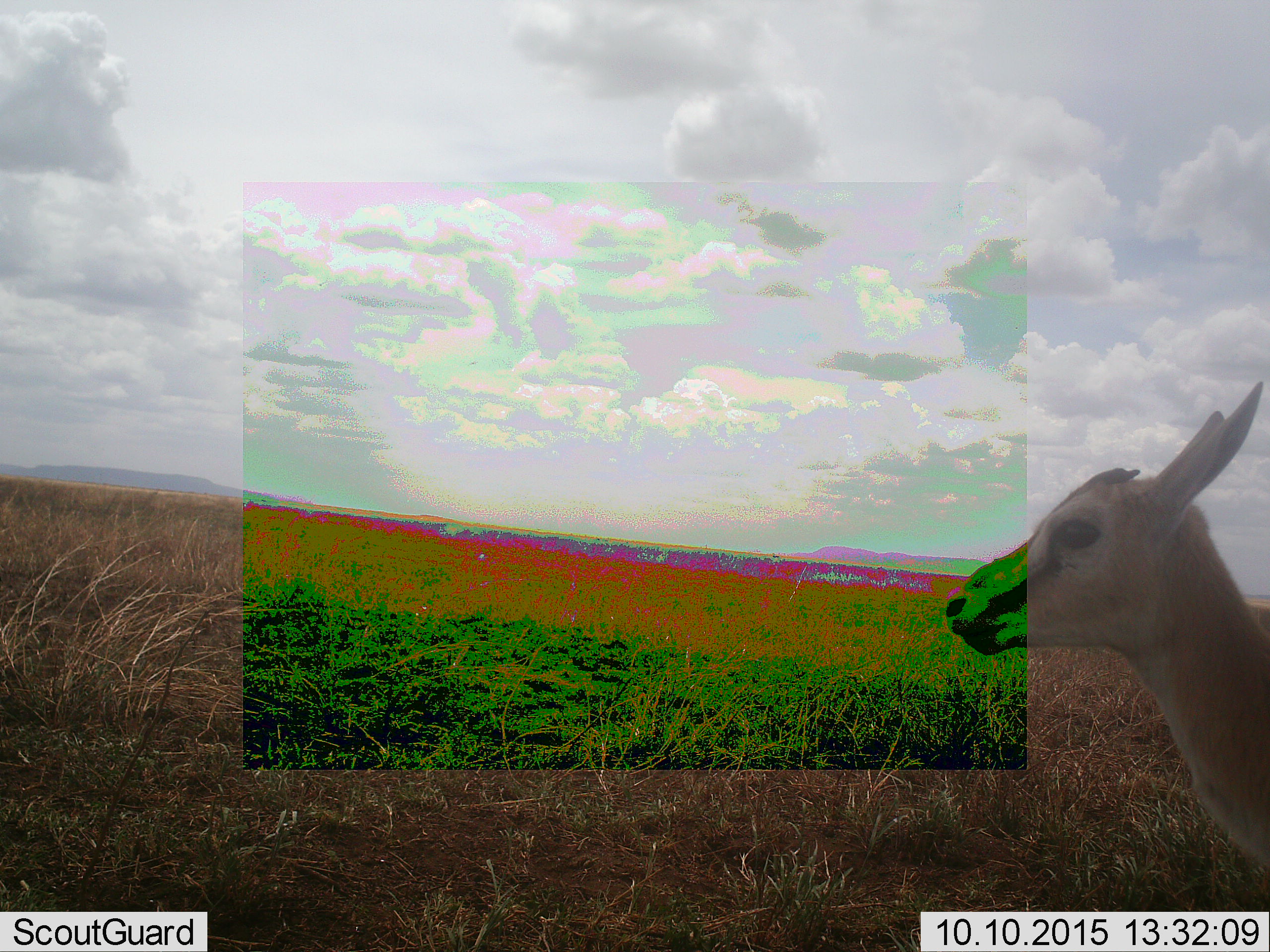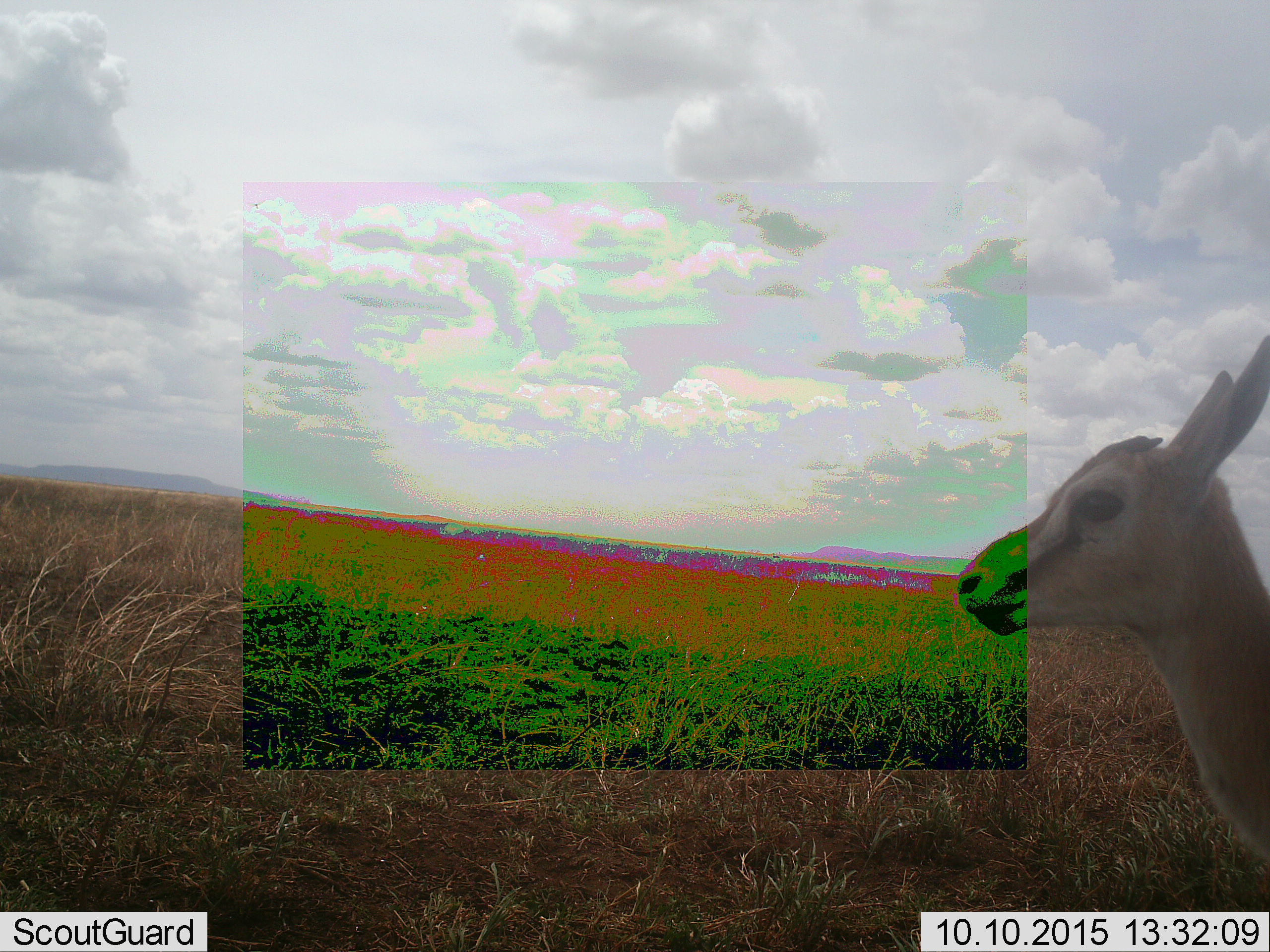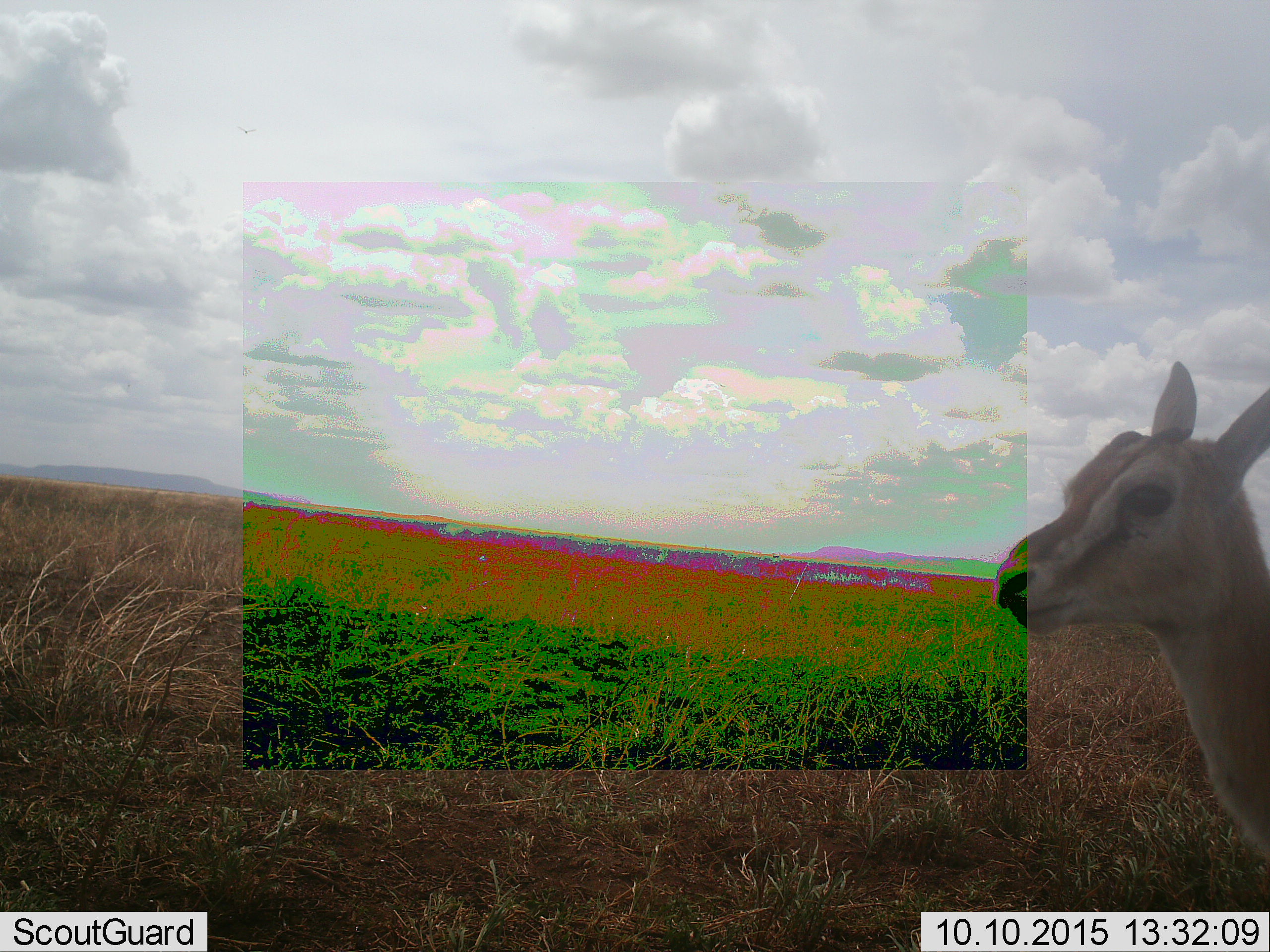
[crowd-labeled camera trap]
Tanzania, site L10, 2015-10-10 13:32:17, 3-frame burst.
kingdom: Animalia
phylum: Chordata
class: Mammalia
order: Artiodactyla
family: Bovidae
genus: Eudorcas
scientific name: Eudorcas thomsonii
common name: thomson's gazelle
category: gazellethomsons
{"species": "gazellethomsons (thomson's gazelle) (Eudorcas thomsonii)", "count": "1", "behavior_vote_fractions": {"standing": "100%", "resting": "0%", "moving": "0%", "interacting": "0%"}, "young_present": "0%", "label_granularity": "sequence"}